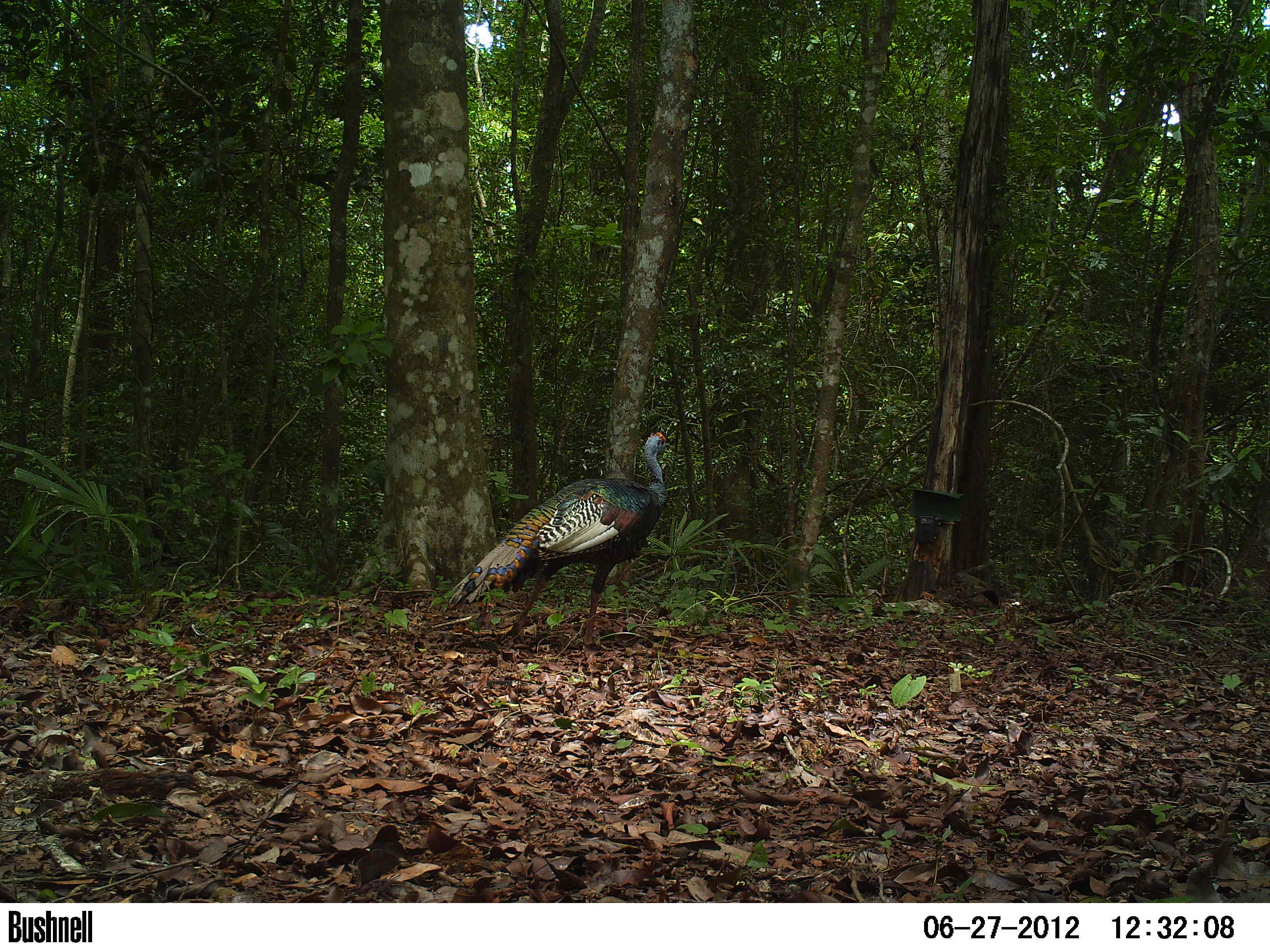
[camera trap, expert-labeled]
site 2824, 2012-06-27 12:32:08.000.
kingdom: Animalia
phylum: Chordata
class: Aves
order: Galliformes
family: Phasianidae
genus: Meleagris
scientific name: Meleagris ocellata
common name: ocellated turkey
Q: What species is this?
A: Meleagris ocellata (ocellated turkey).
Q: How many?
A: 1.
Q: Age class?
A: Adult.